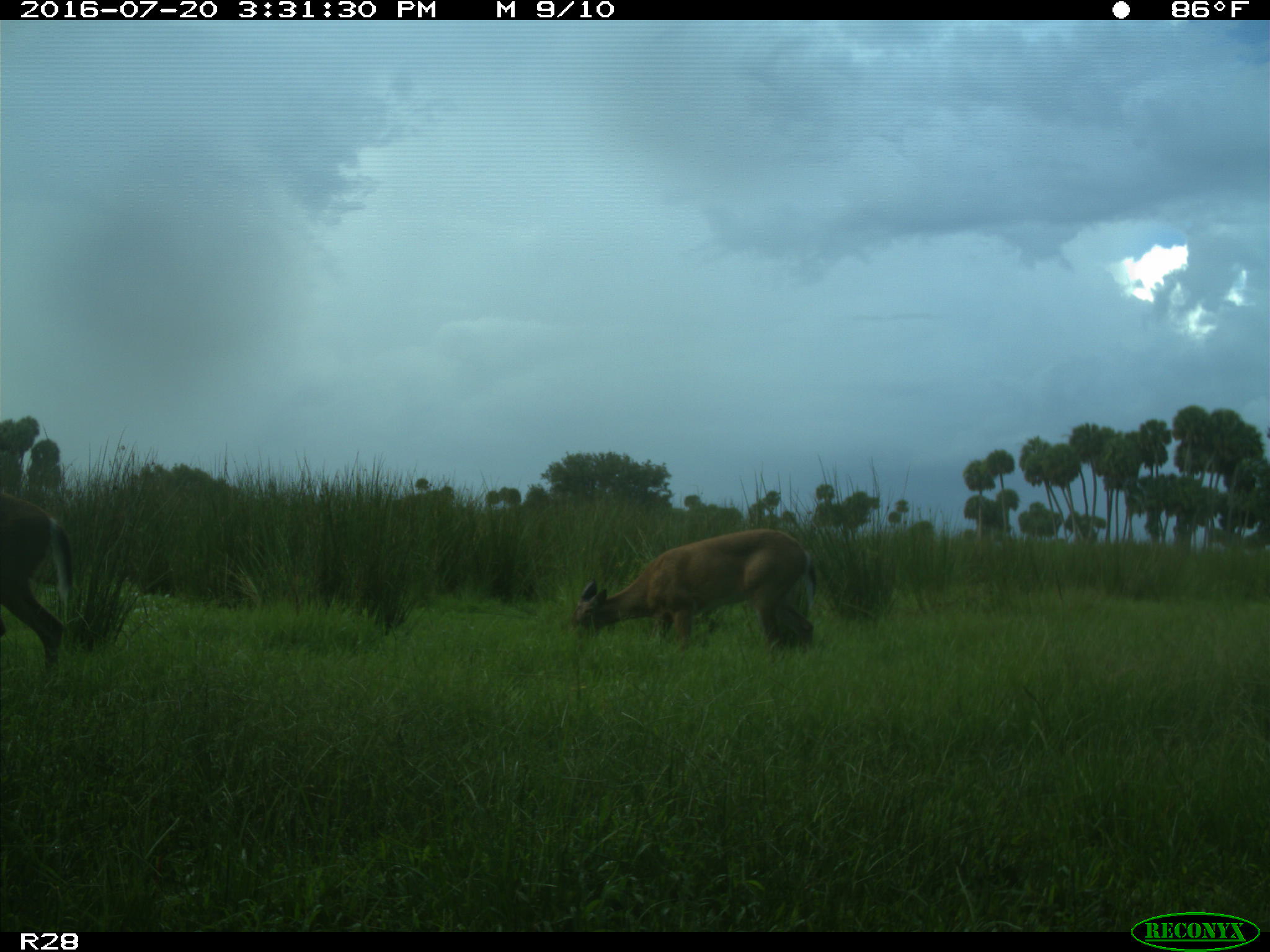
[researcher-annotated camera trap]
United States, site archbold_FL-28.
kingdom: Animalia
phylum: Chordata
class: Mammalia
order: Artiodactyla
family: Cervidae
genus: Odocoileus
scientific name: Odocoileus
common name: deer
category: unidentified deer